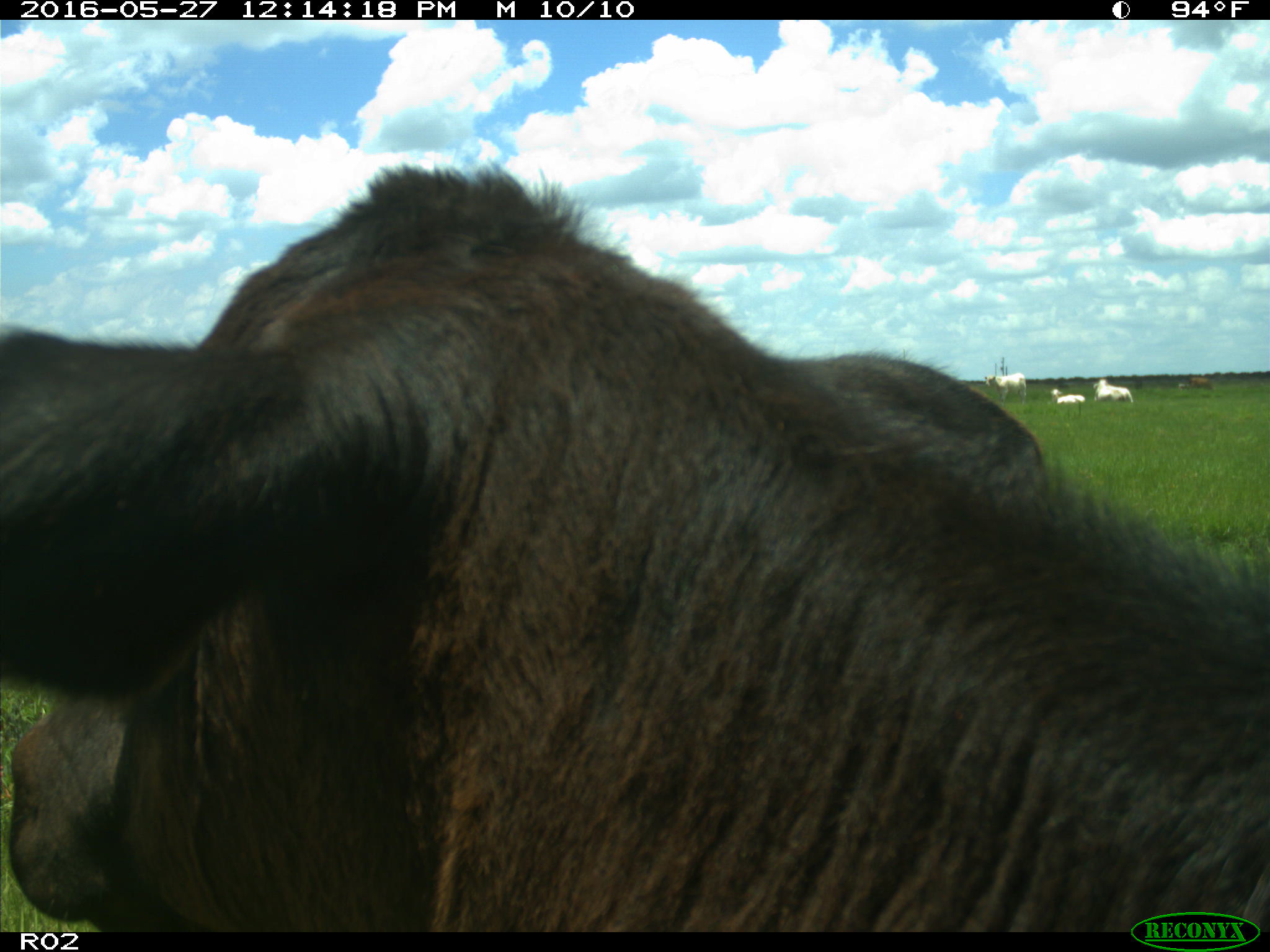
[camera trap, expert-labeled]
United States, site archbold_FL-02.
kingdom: Animalia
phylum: Chordata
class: Mammalia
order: Artiodactyla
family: Bovidae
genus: Bos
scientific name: Bos taurus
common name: domestic cow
Bos taurus (domestic cow).